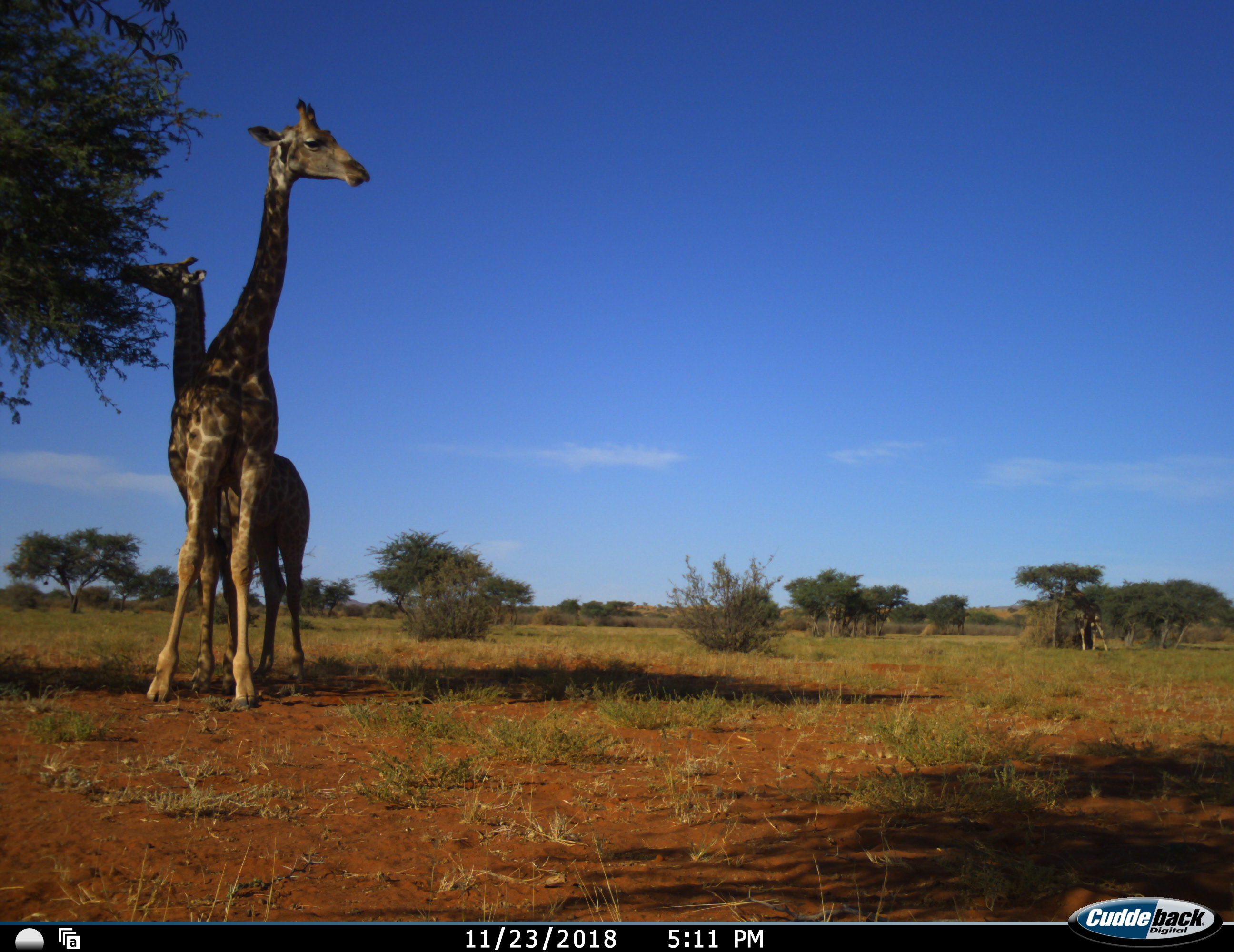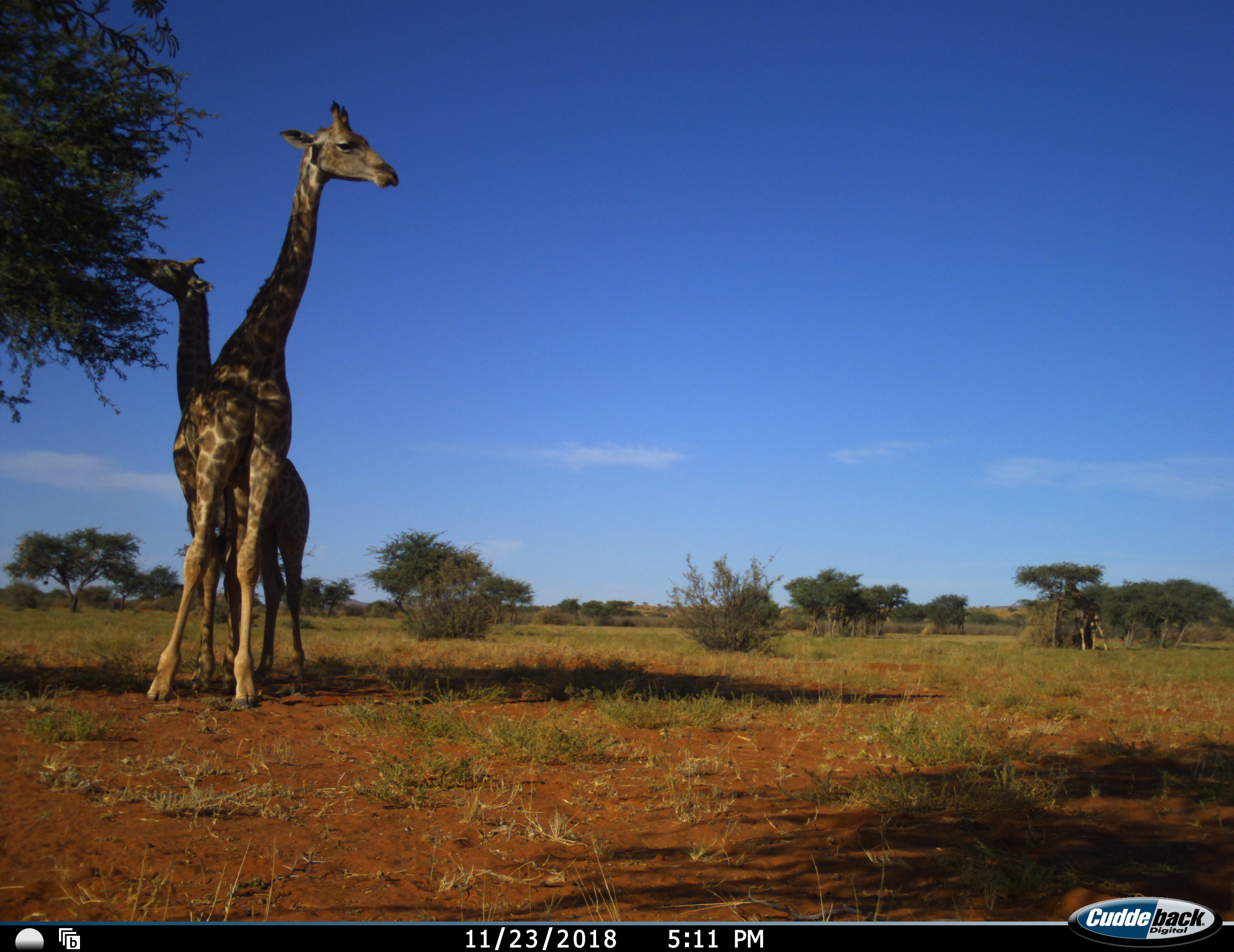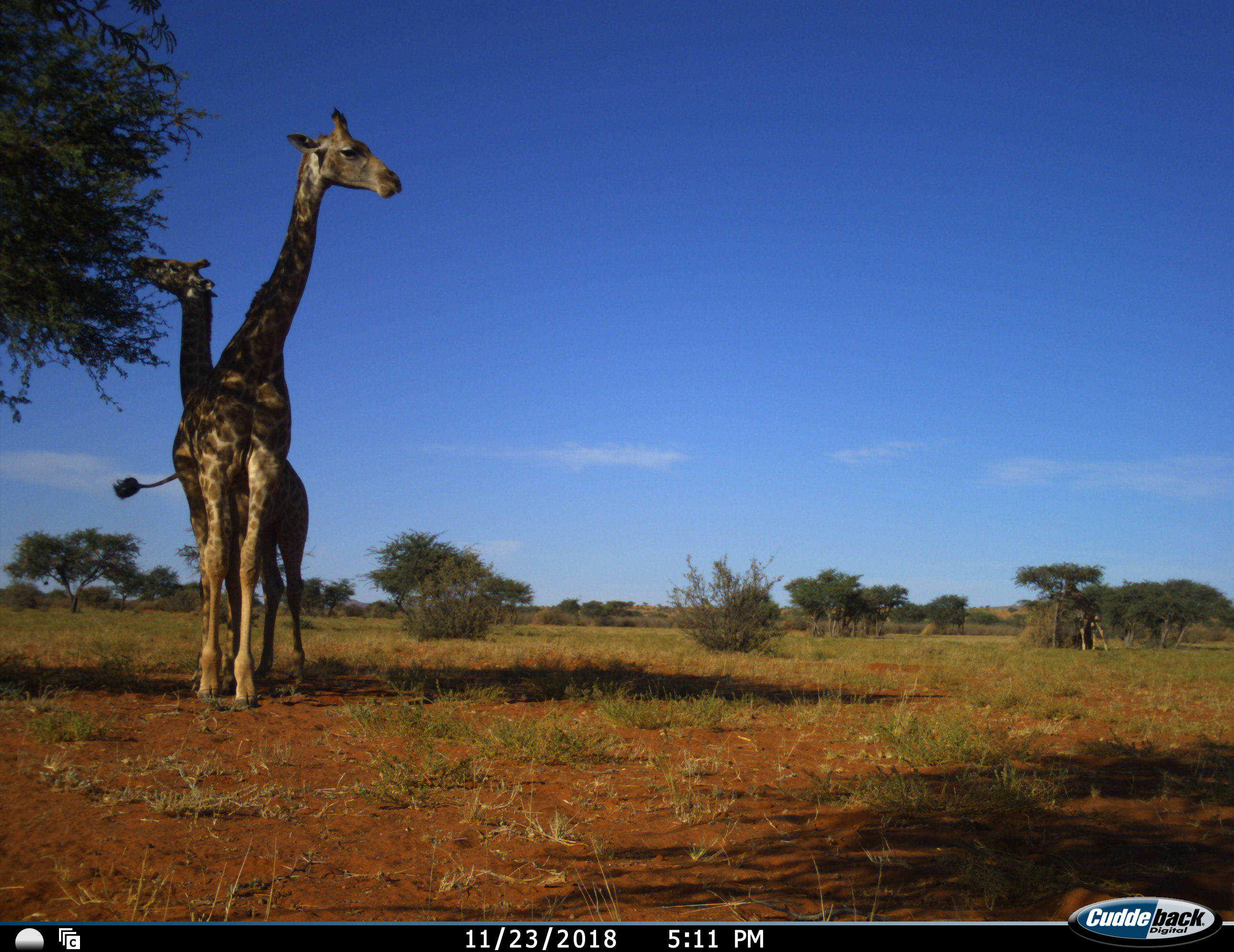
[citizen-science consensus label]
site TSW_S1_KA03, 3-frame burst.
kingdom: Animalia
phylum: Chordata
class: Mammalia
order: Artiodactyla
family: Giraffidae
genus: Giraffa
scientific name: Giraffa camelopardalis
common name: giraffe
Giraffe (Giraffa camelopardalis), count 2. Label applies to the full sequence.